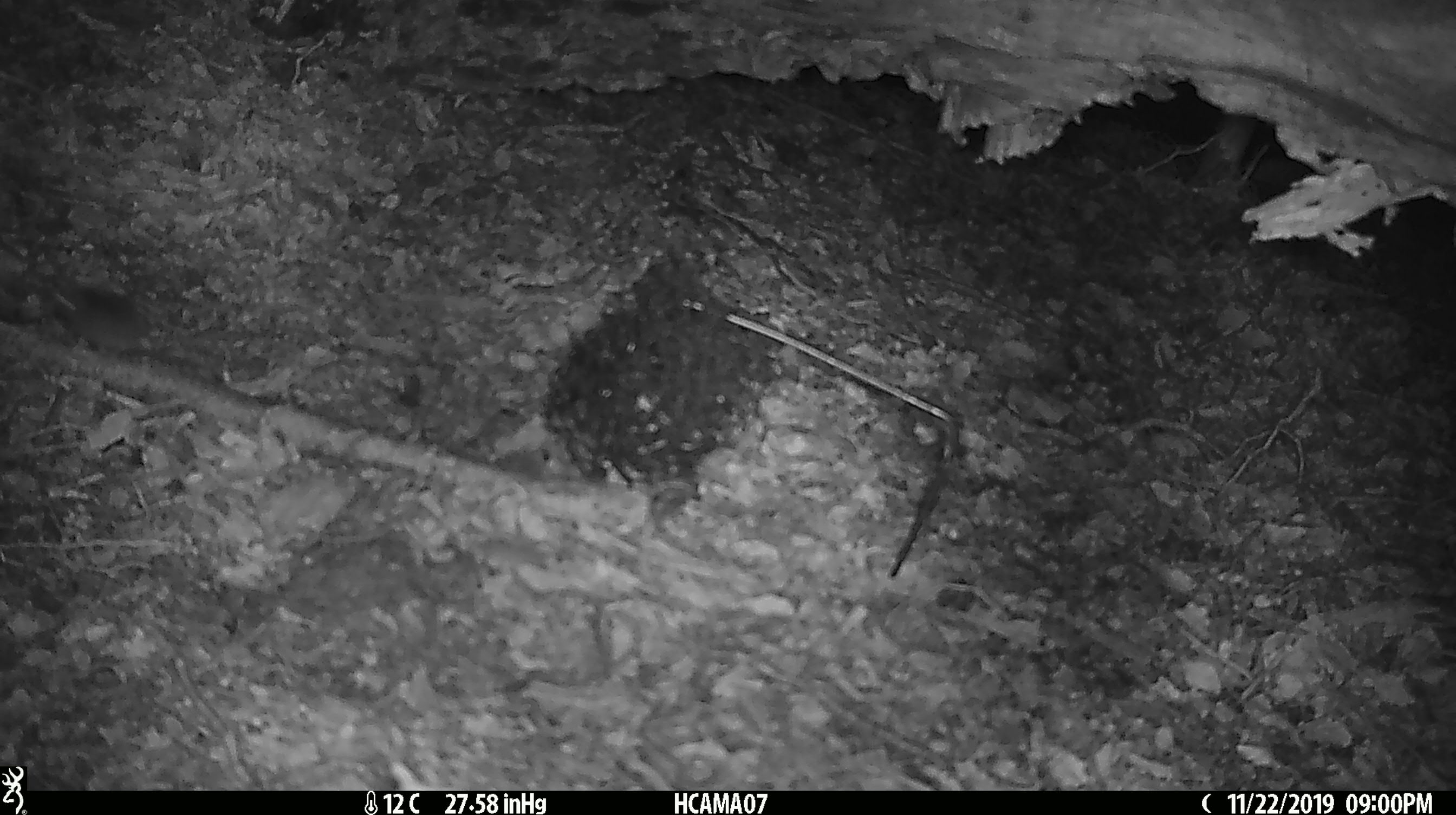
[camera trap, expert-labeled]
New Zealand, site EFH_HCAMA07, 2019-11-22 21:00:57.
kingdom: Animalia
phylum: Chordata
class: Mammalia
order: Rodentia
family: Muridae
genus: Mus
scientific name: Mus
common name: mouse